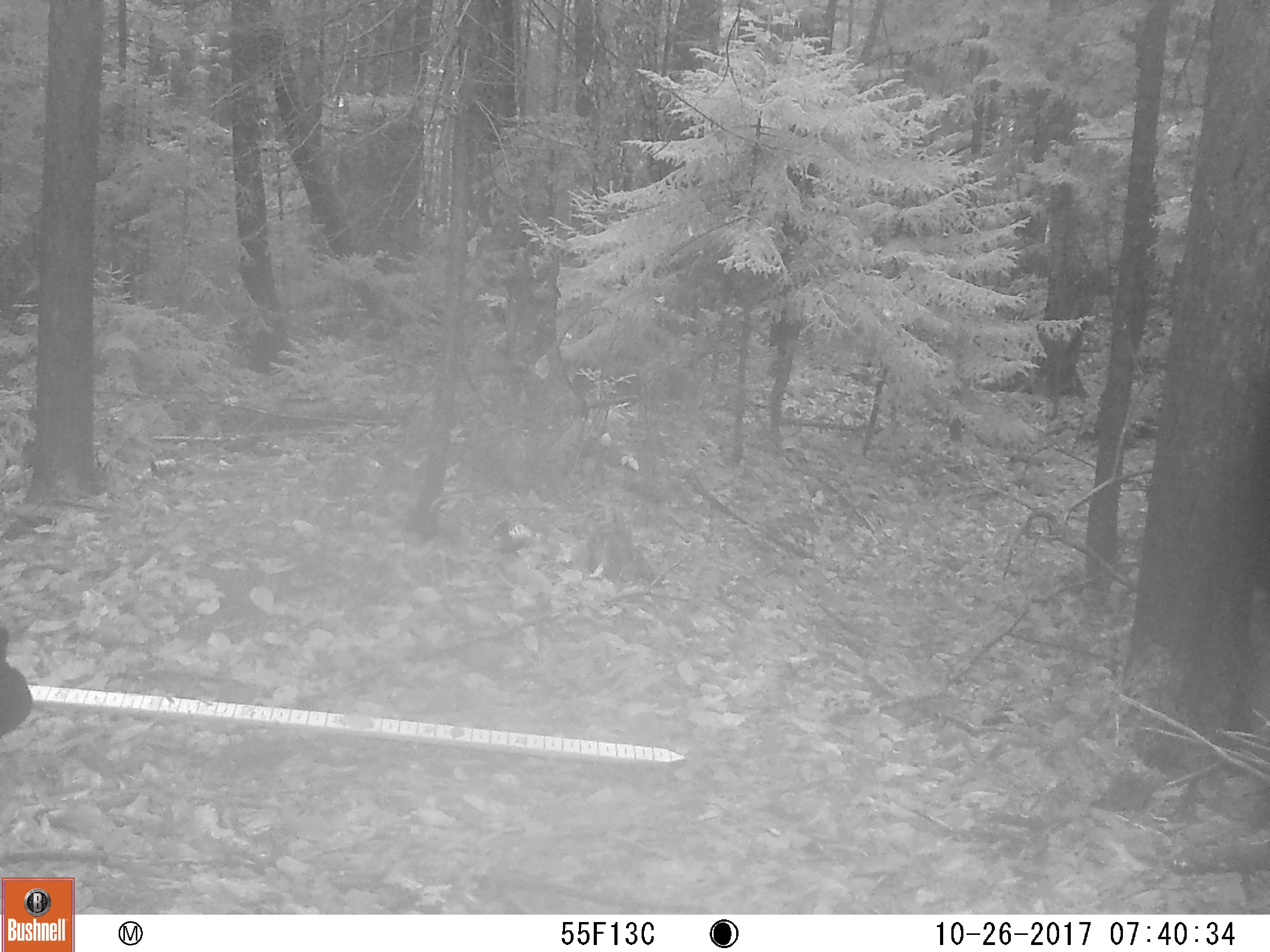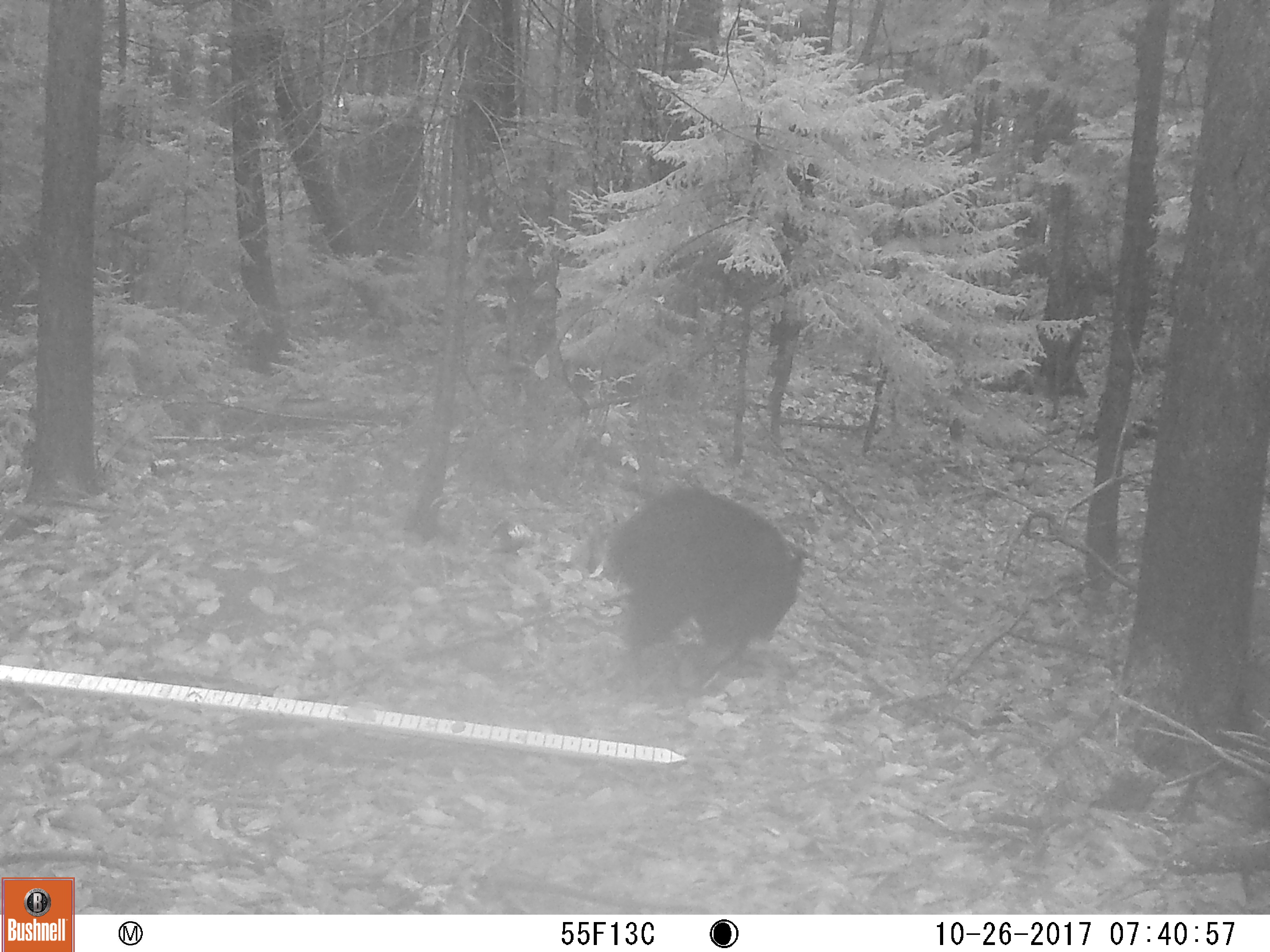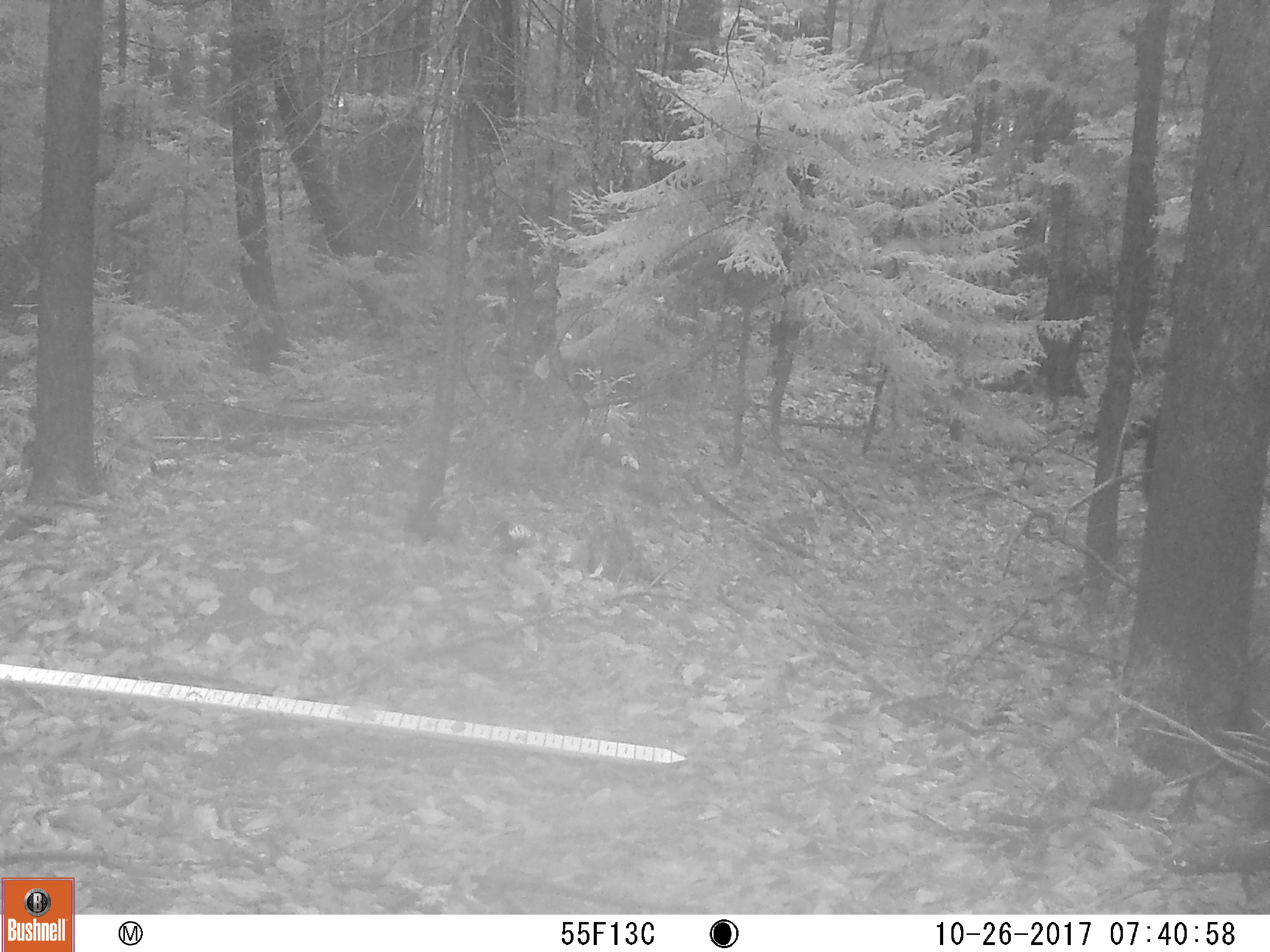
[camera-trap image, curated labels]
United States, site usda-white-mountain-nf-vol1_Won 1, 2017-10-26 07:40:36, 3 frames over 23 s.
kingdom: Animalia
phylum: Chordata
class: Mammalia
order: Carnivora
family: Ursidae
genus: Ursus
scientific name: Ursus americanus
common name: black bear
Black bear (Ursus americanus).